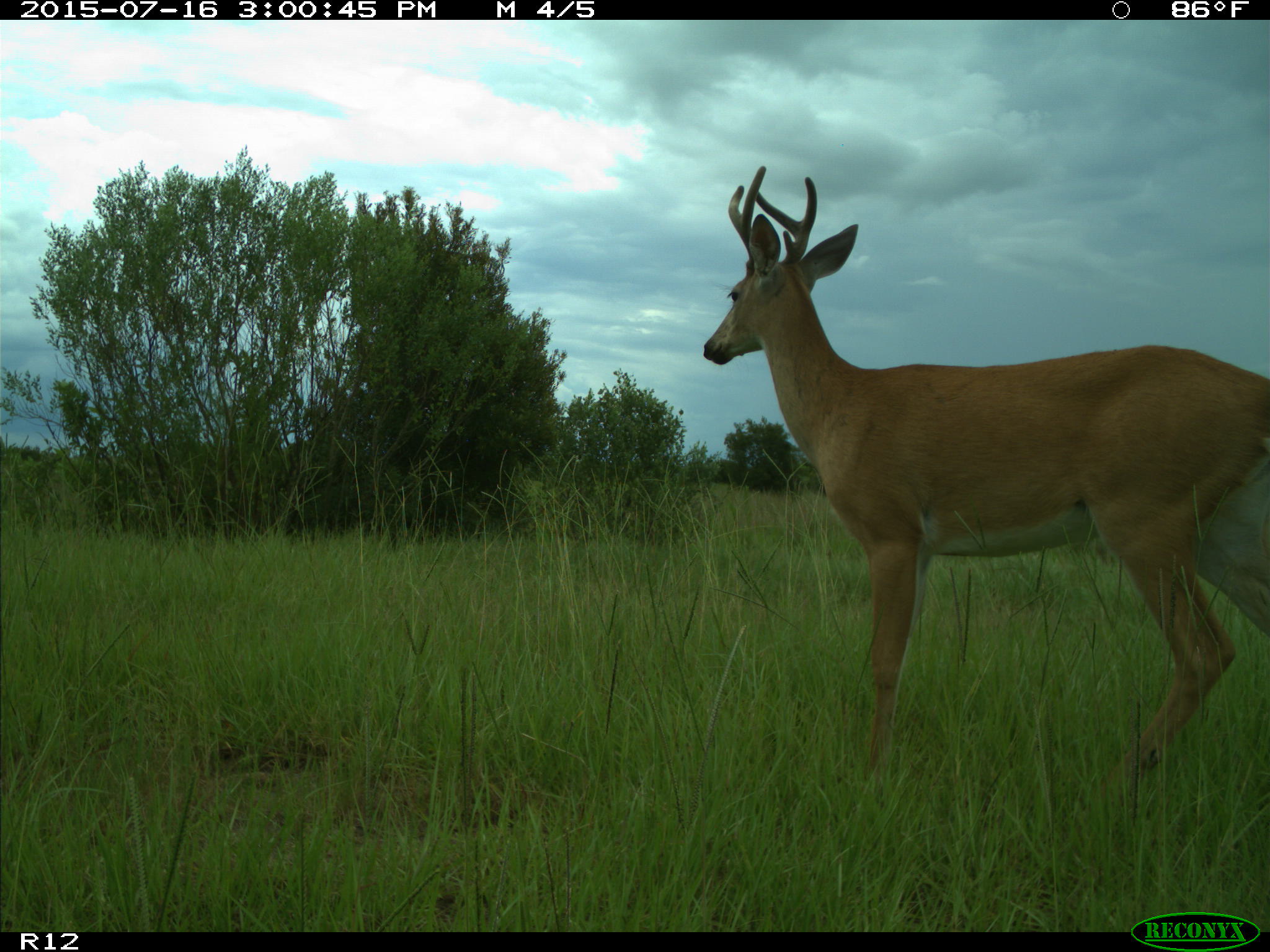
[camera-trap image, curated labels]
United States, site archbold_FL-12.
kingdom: Animalia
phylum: Chordata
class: Mammalia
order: Artiodactyla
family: Cervidae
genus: Odocoileus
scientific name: Odocoileus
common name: deer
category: unidentified deer